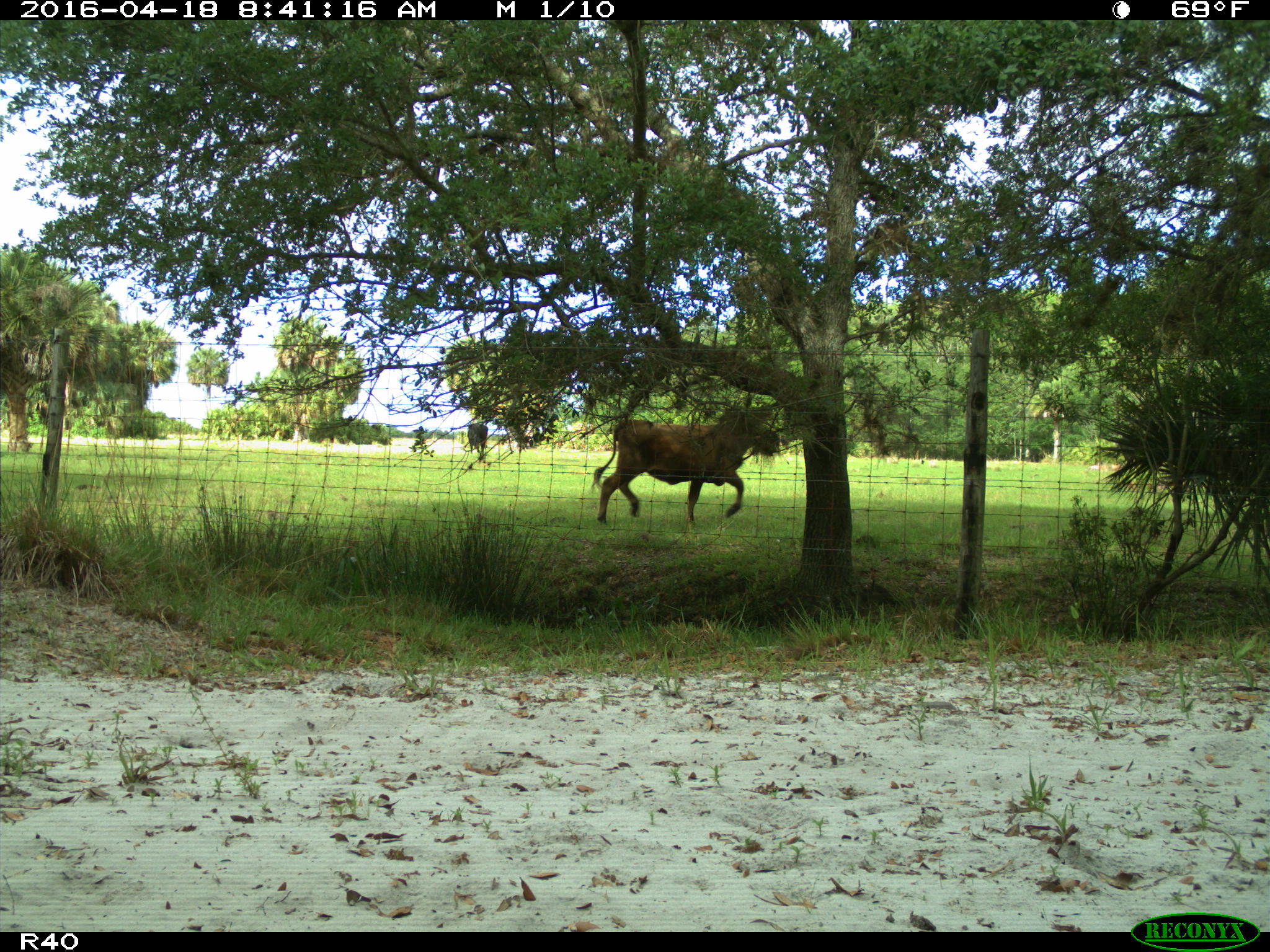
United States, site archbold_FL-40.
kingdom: Animalia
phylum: Chordata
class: Mammalia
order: Artiodactyla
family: Bovidae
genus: Bos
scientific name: Bos taurus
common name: domestic cow